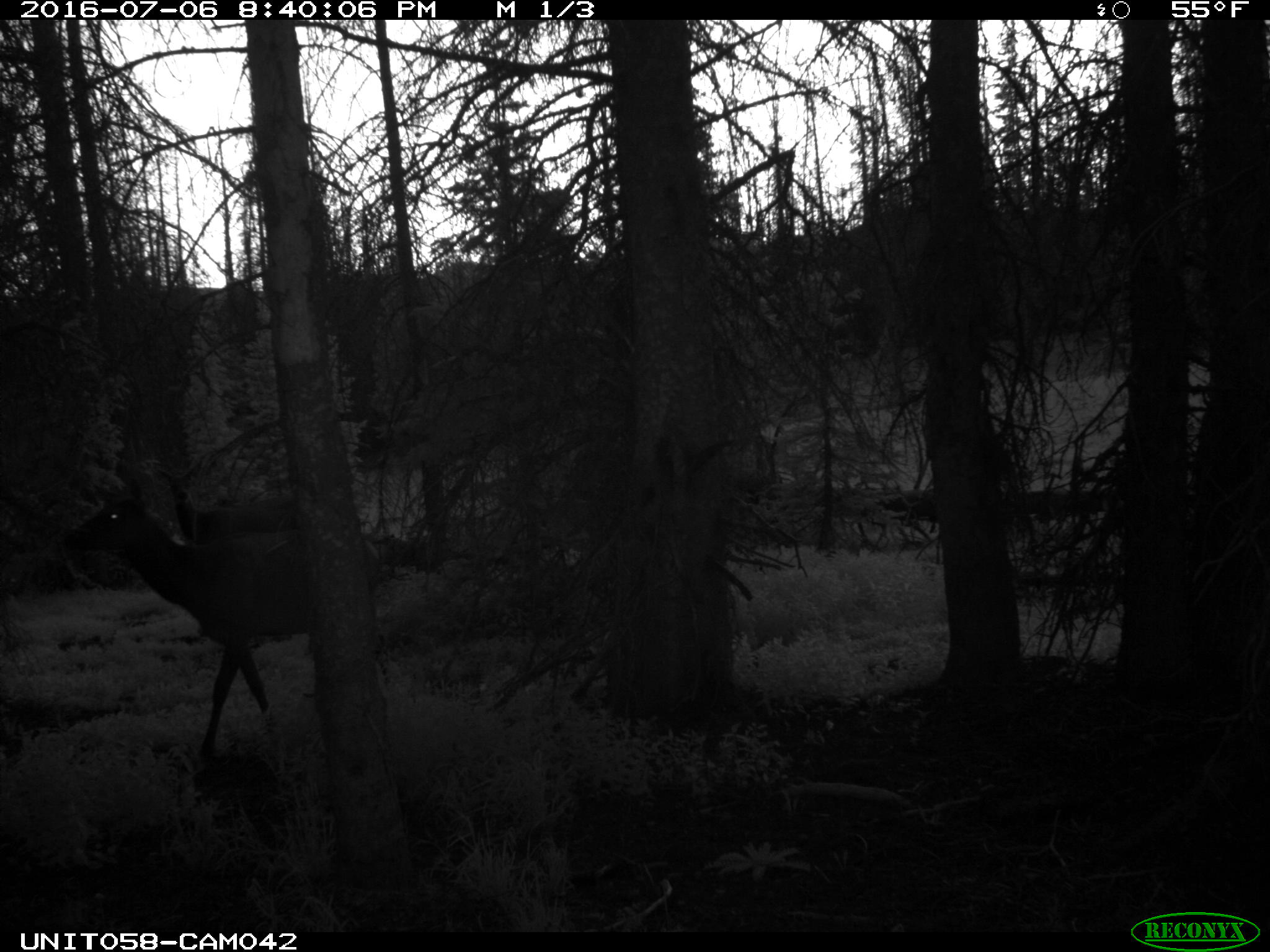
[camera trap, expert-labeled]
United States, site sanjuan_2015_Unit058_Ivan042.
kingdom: Animalia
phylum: Chordata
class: Mammalia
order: Artiodactyla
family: Cervidae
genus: Cervus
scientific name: Cervus elaphus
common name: red deer